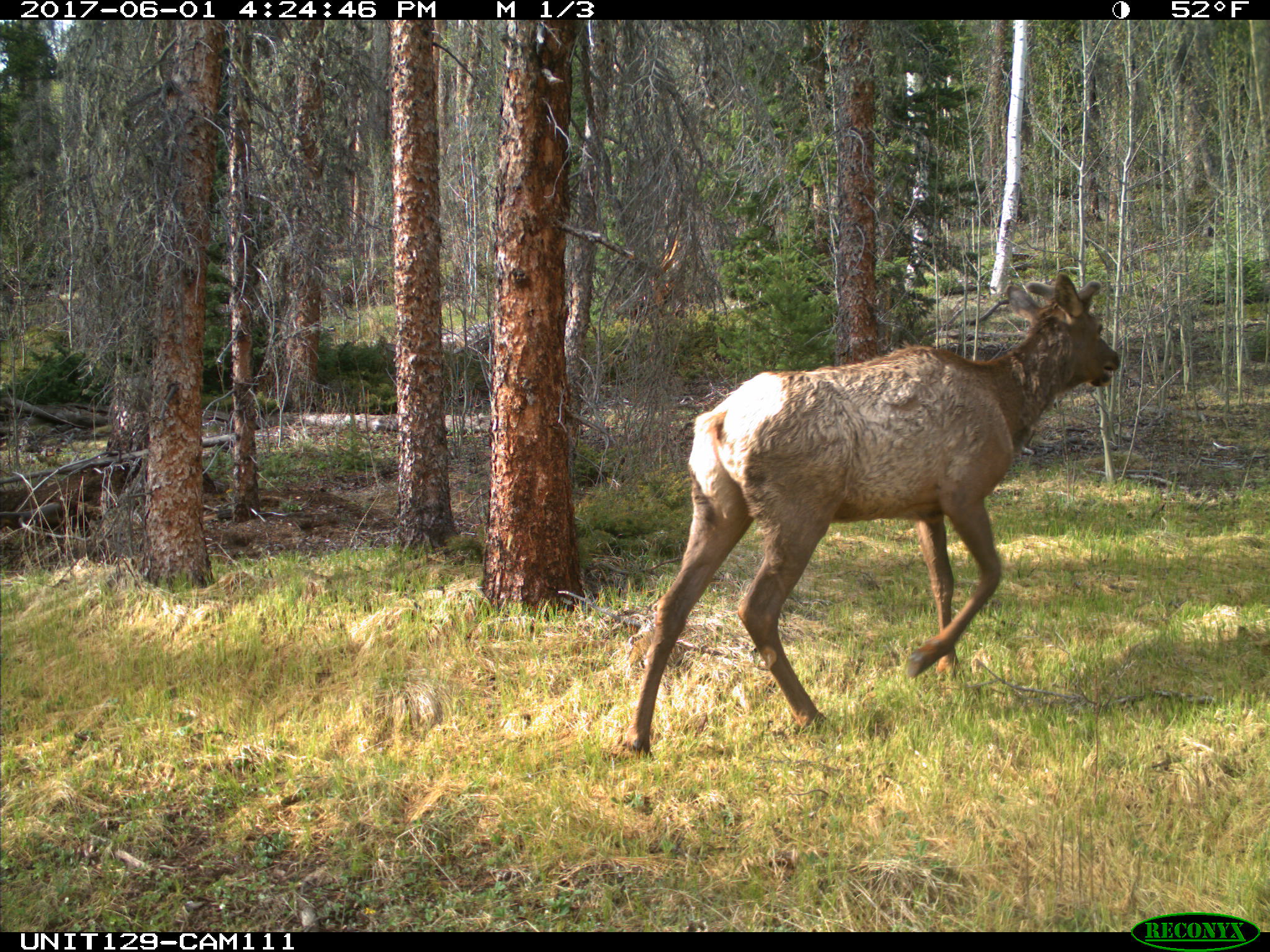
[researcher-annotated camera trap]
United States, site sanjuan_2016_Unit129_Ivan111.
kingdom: Animalia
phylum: Chordata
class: Mammalia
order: Artiodactyla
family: Cervidae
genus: Cervus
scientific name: Cervus elaphus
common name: red deer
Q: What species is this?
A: Cervus elaphus (red deer).